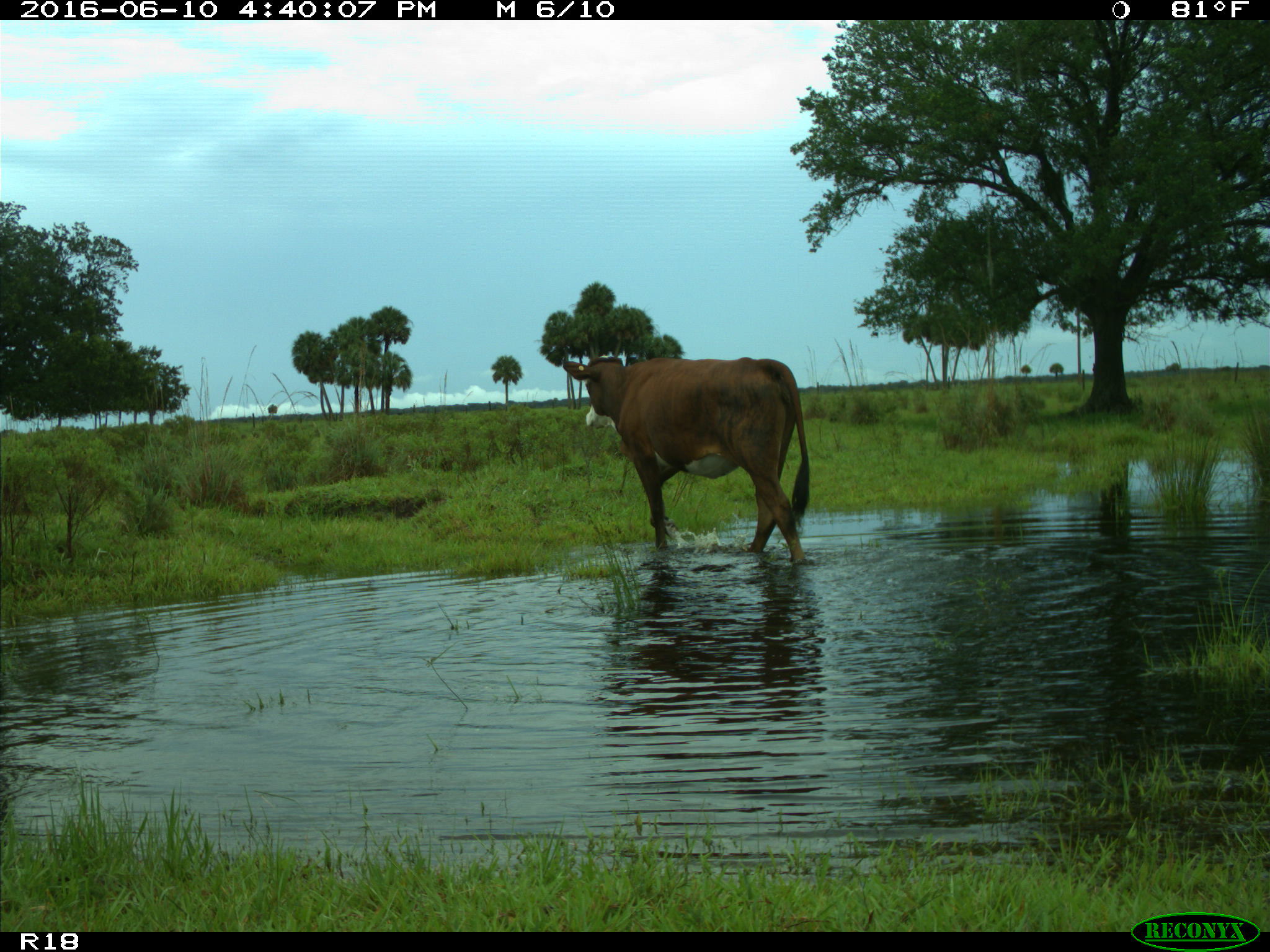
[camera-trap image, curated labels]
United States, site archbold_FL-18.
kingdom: Animalia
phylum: Chordata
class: Mammalia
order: Artiodactyla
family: Bovidae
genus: Bos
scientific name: Bos taurus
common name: domestic cow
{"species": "Bos taurus (domestic cow)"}